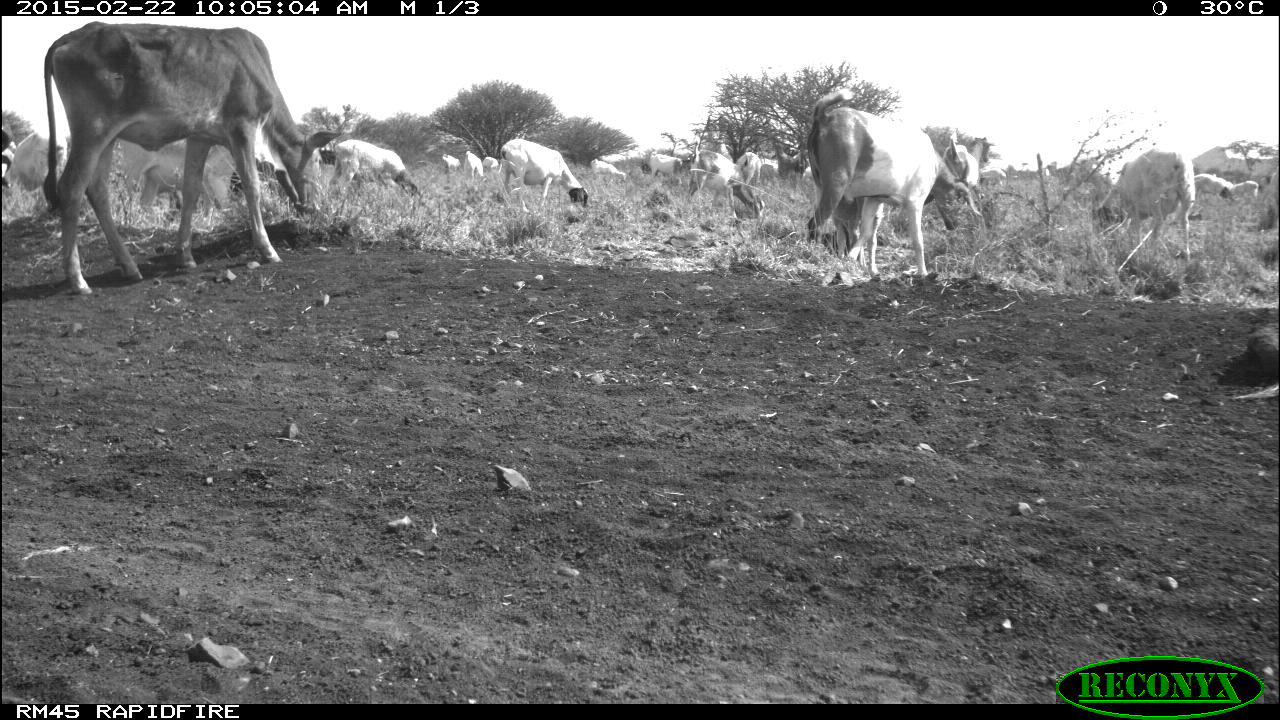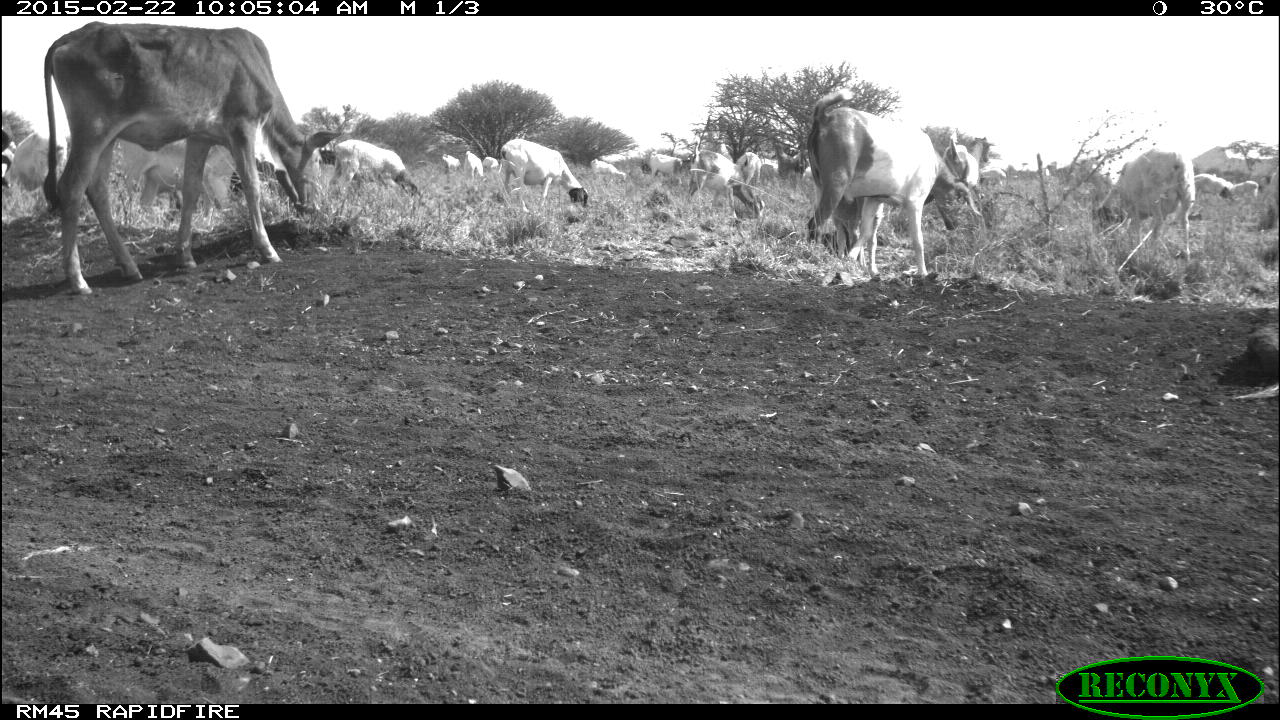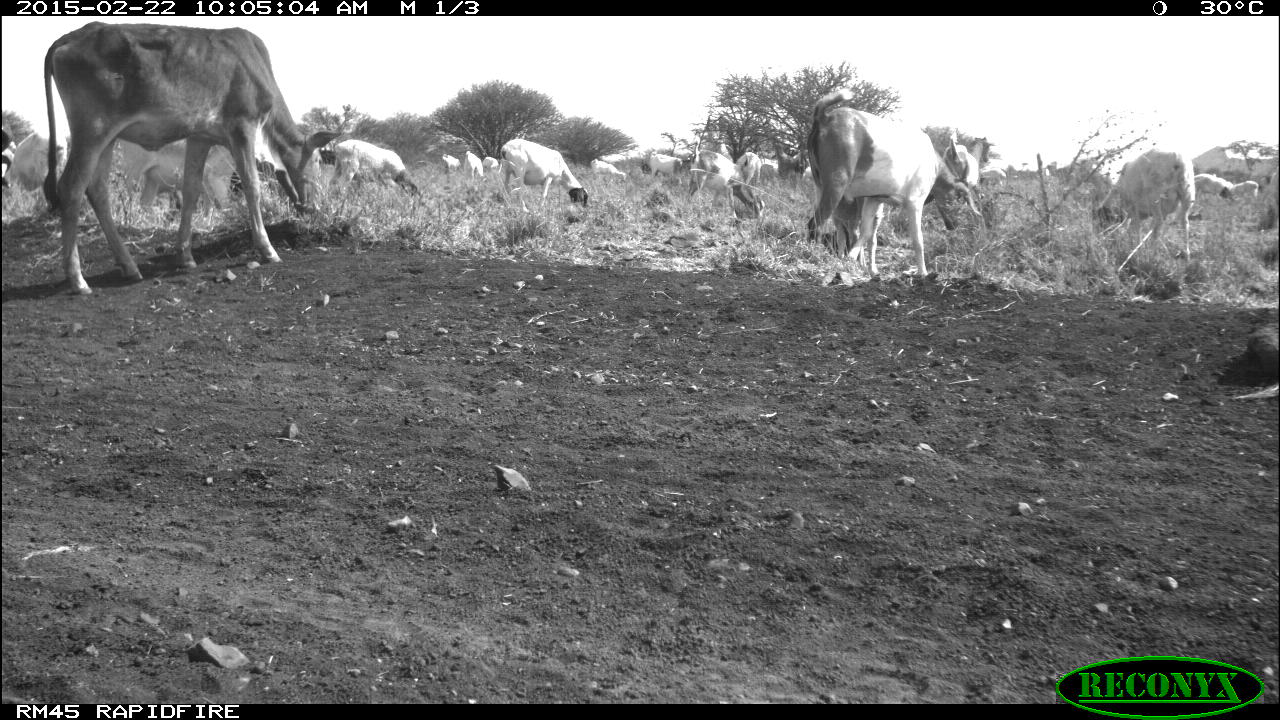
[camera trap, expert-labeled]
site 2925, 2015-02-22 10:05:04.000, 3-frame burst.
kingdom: Animalia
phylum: Chordata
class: Mammalia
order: Artiodactyla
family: Bovidae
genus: Ovis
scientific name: Ovis aries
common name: domestic sheep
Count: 5.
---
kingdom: Animalia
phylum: Chordata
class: Mammalia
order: Artiodactyla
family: Bovidae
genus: Capra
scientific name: Capra aegagrus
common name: wild goat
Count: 9.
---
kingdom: Animalia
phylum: Chordata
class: Mammalia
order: Artiodactyla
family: Bovidae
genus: Bos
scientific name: Bos taurus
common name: domestic cattle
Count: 9.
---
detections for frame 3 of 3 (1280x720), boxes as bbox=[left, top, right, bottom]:
group: bbox=[1, 14, 1276, 296]